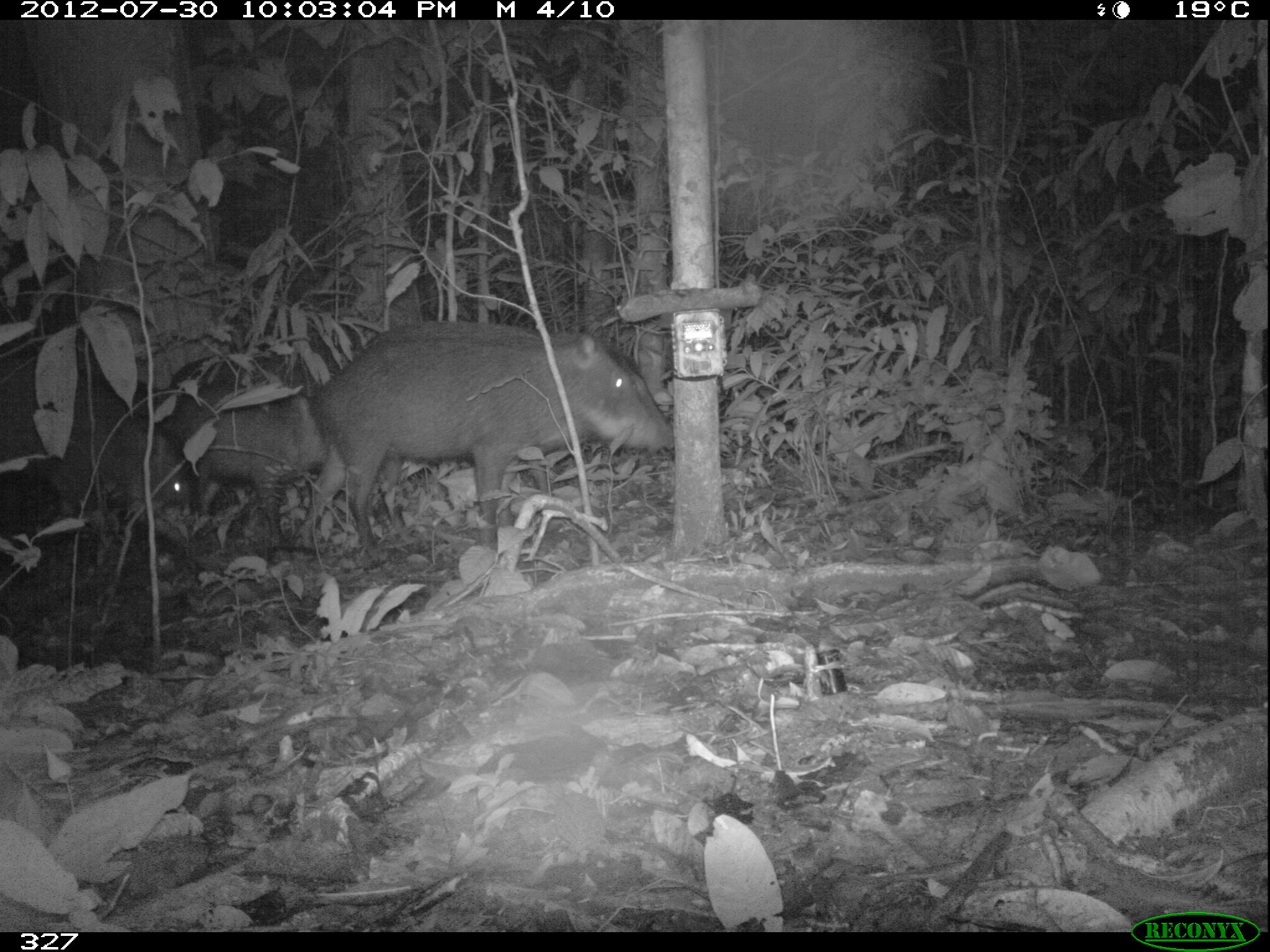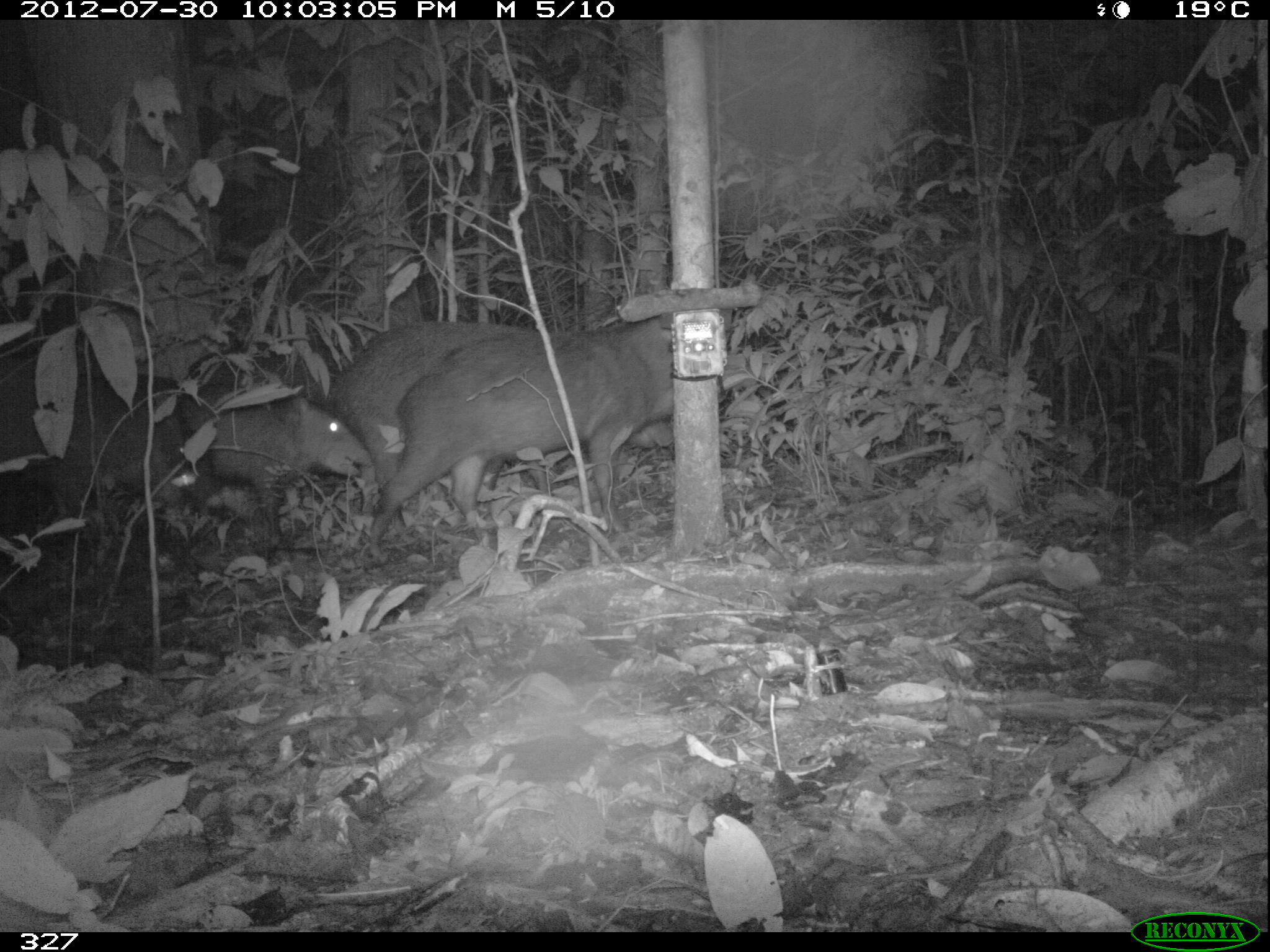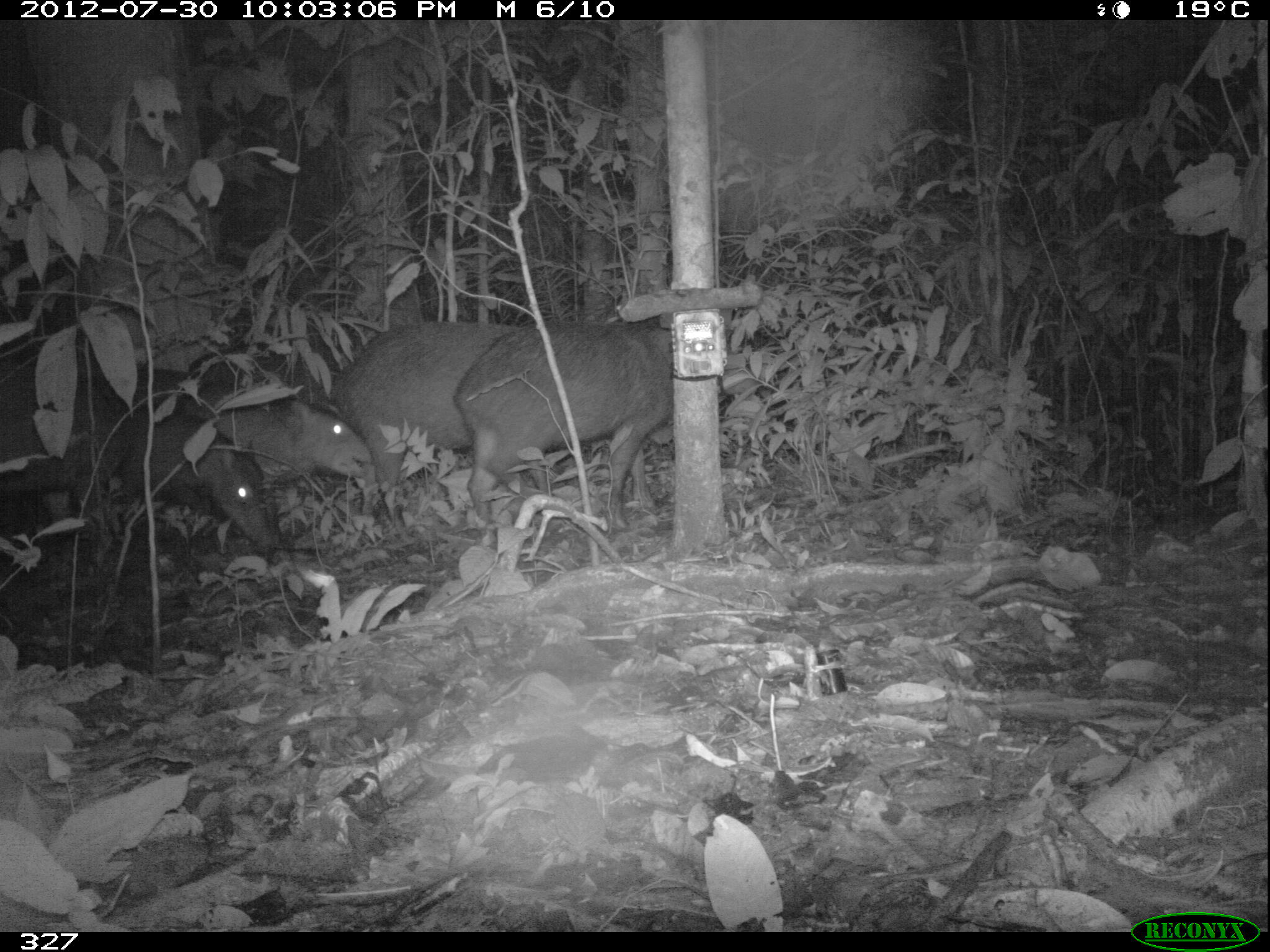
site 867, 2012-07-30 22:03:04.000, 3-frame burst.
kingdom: Animalia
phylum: Chordata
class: Mammalia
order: Artiodactyla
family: Tayassuidae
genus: Tayassu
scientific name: Tayassu pecari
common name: white-lipped peccary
Tayassu pecari (white-lipped peccary).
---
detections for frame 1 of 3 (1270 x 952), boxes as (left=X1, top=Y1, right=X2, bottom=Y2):
tayassu pecari: (left=311, top=330, right=664, bottom=547); (left=364, top=321, right=674, bottom=518); (left=0, top=364, right=189, bottom=540); (left=160, top=387, right=328, bottom=548)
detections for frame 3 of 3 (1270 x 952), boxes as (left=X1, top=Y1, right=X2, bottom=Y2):
tayassu pecari: (left=452, top=318, right=671, bottom=530); (left=342, top=321, right=531, bottom=520); (left=180, top=384, right=372, bottom=550); (left=75, top=408, right=280, bottom=549); (left=0, top=396, right=125, bottom=546)